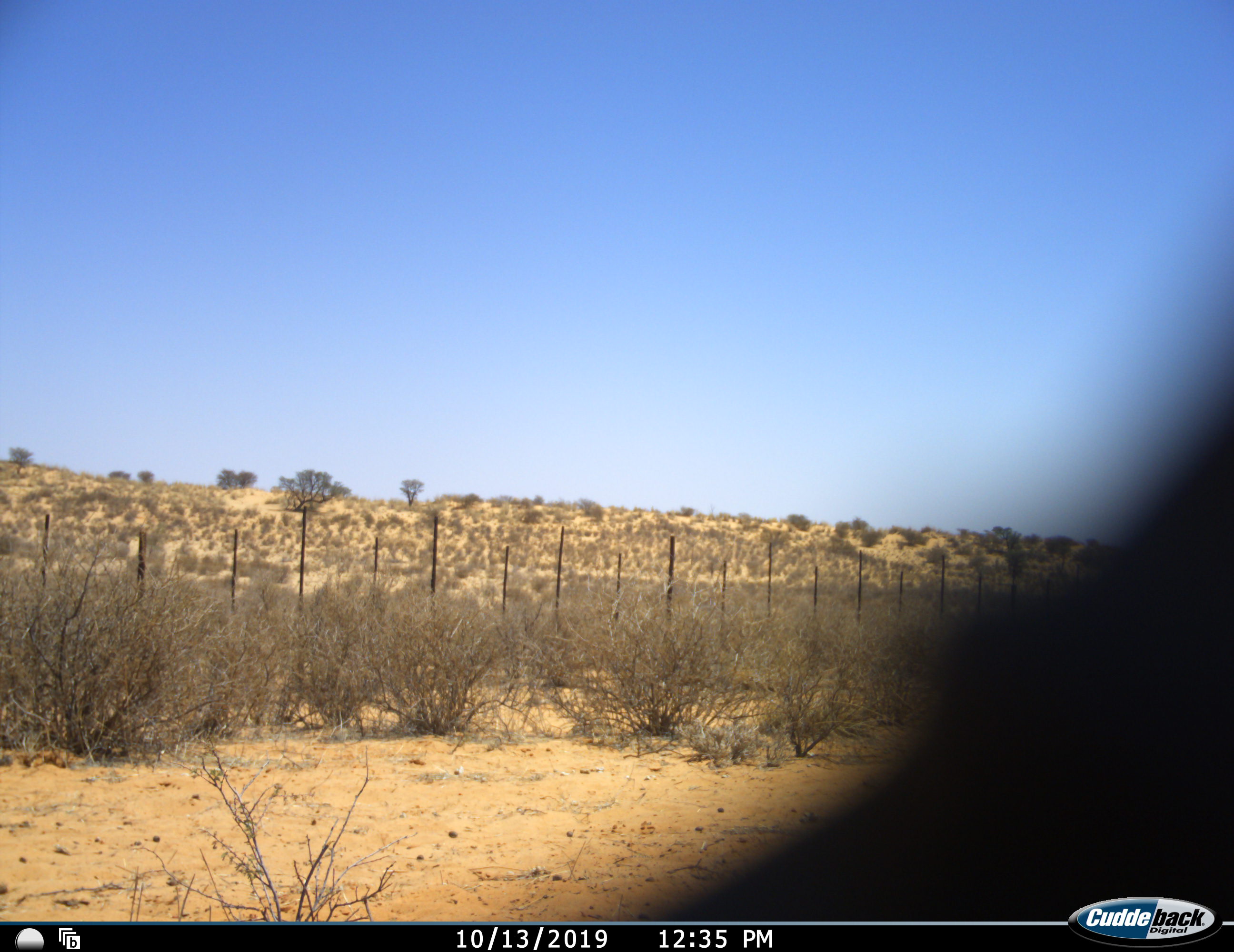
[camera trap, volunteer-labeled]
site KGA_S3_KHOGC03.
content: unidentified animal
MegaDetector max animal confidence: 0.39